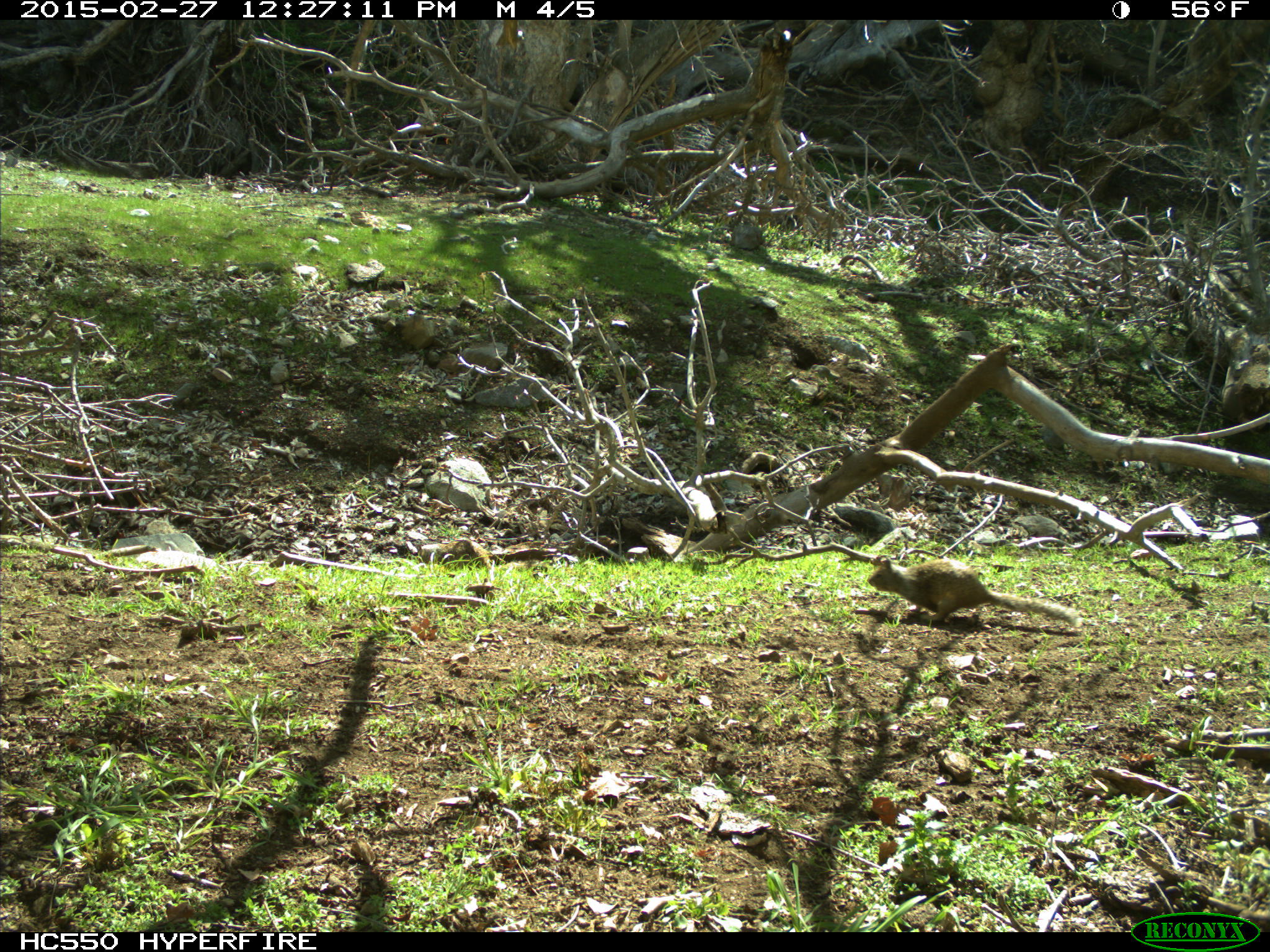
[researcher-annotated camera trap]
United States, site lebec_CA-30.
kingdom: Animalia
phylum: Chordata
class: Mammalia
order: Rodentia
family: Sciuridae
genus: Otospermophilus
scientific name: Otospermophilus beecheyi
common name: california ground squirrel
Otospermophilus beecheyi (california ground squirrel).